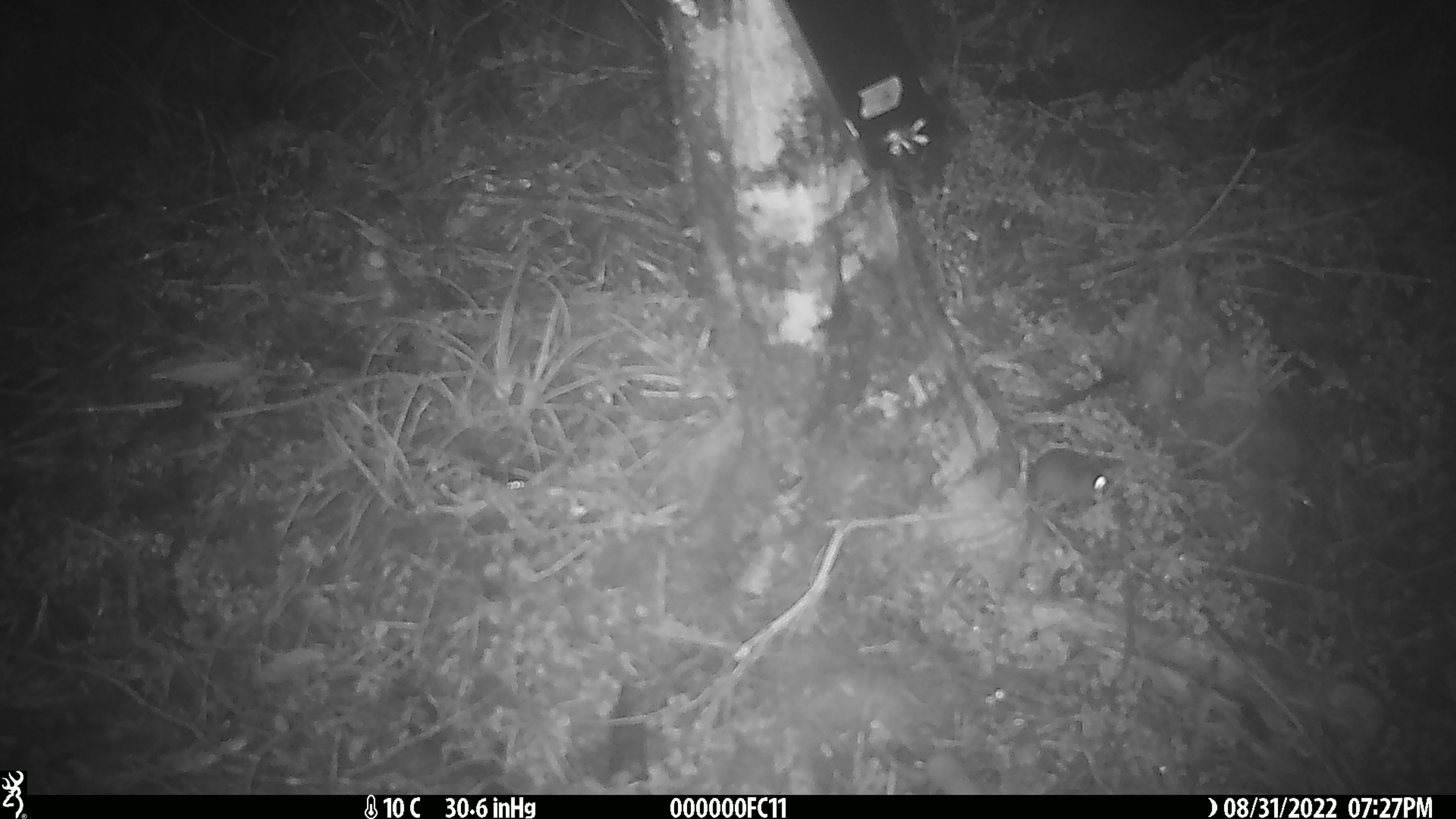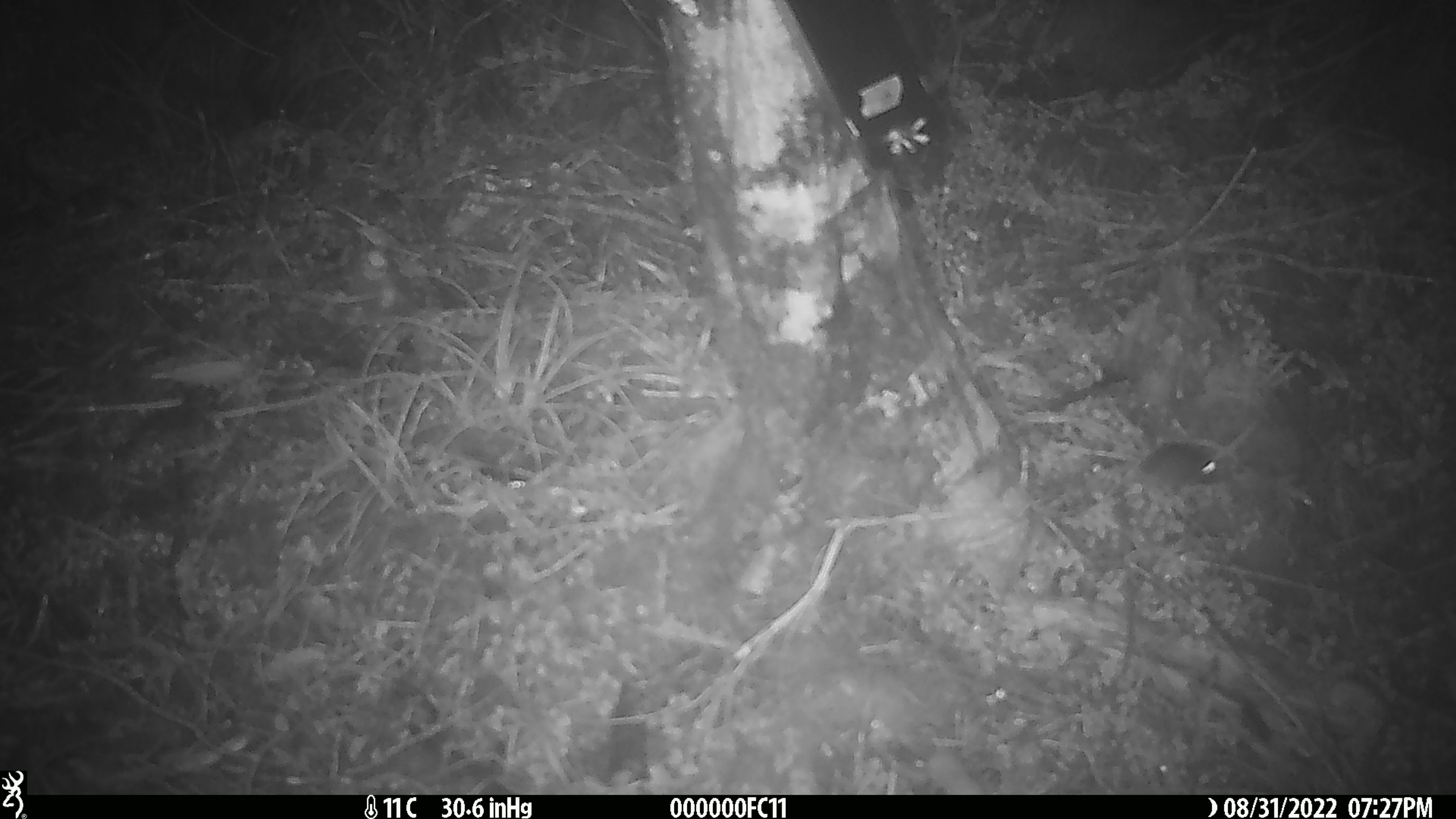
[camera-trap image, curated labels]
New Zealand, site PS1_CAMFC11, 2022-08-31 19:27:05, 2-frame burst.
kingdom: Animalia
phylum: Chordata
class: Mammalia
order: Rodentia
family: Muridae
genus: Mus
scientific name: Mus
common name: mouse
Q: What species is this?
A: Mouse (Mus).